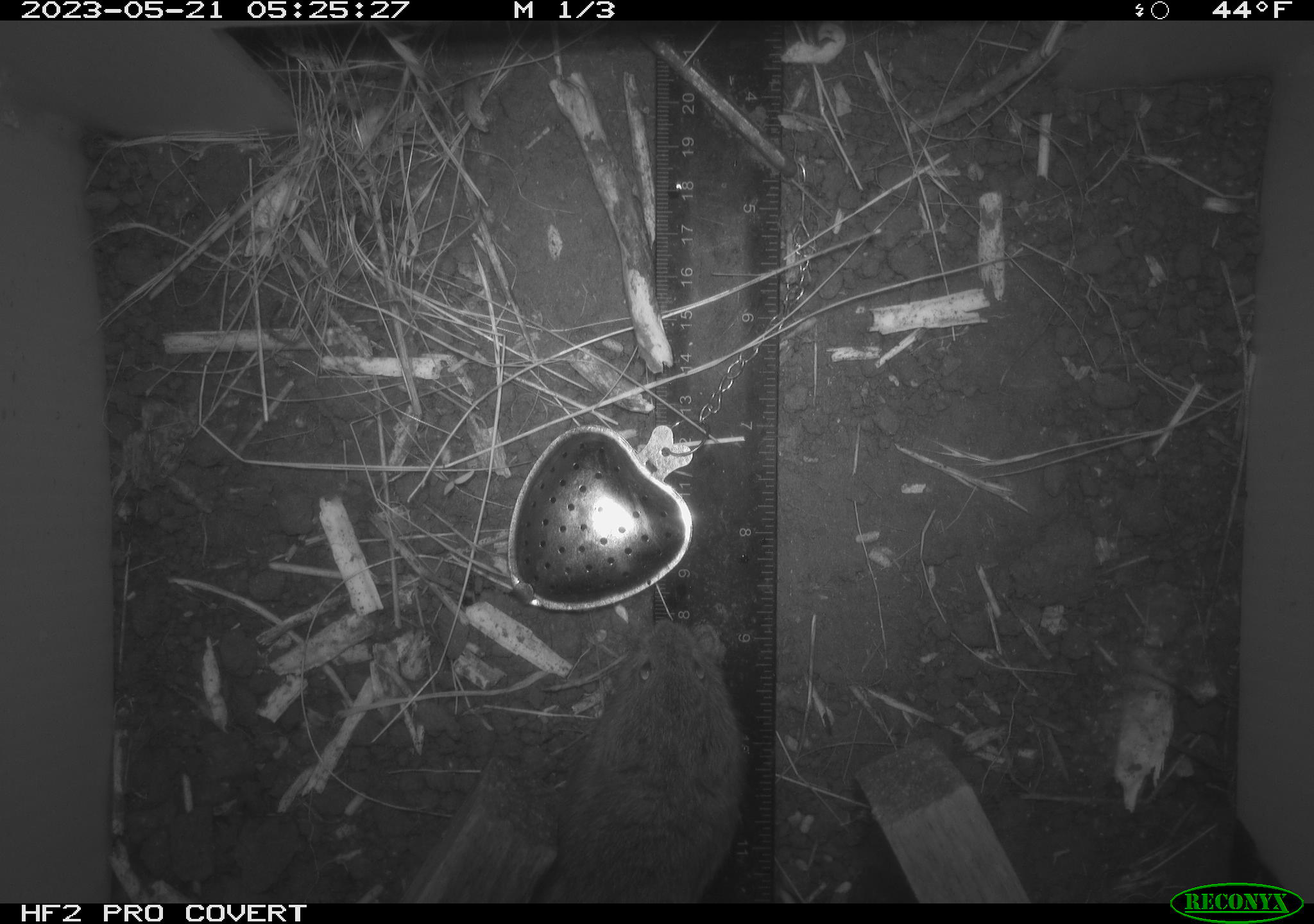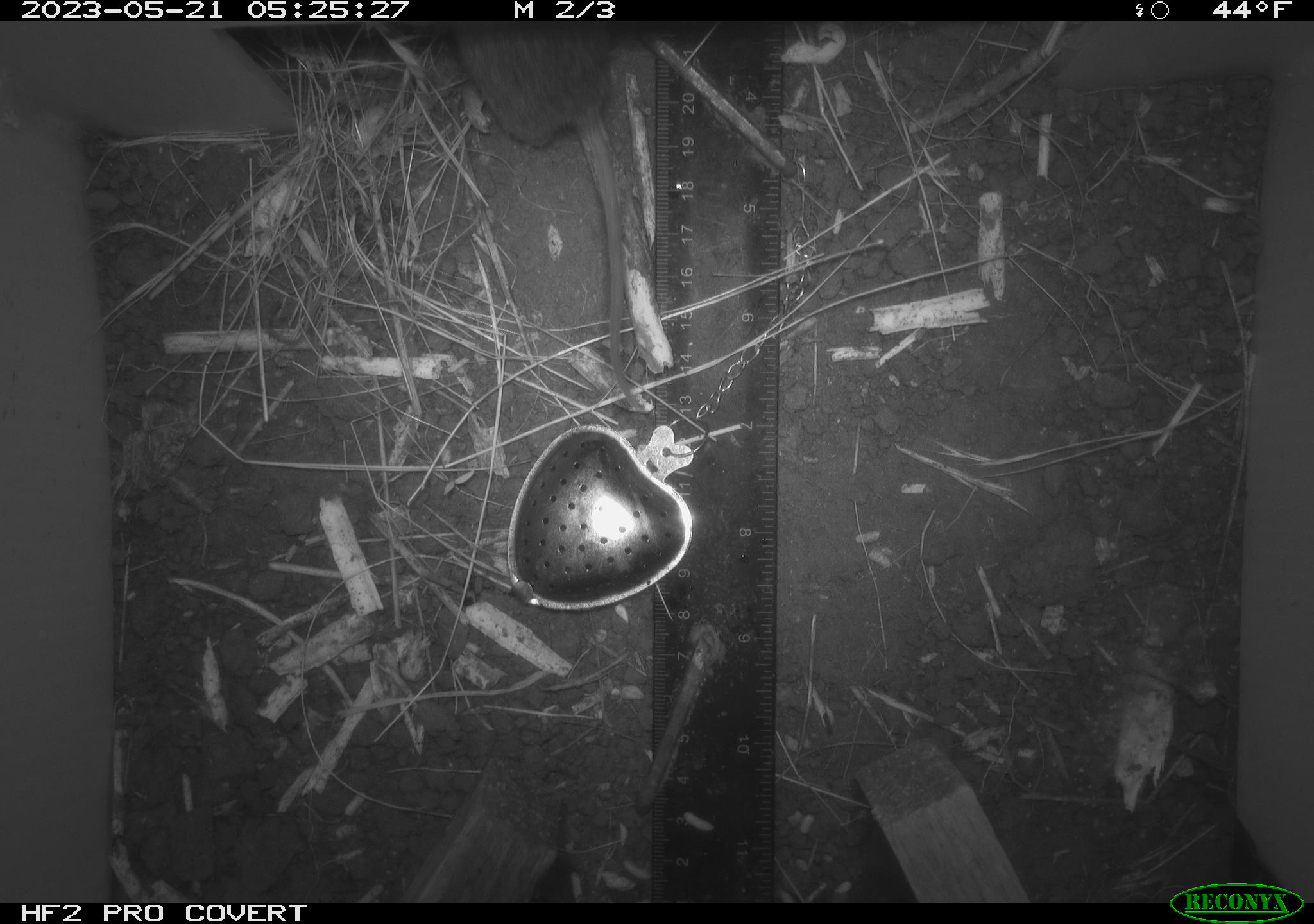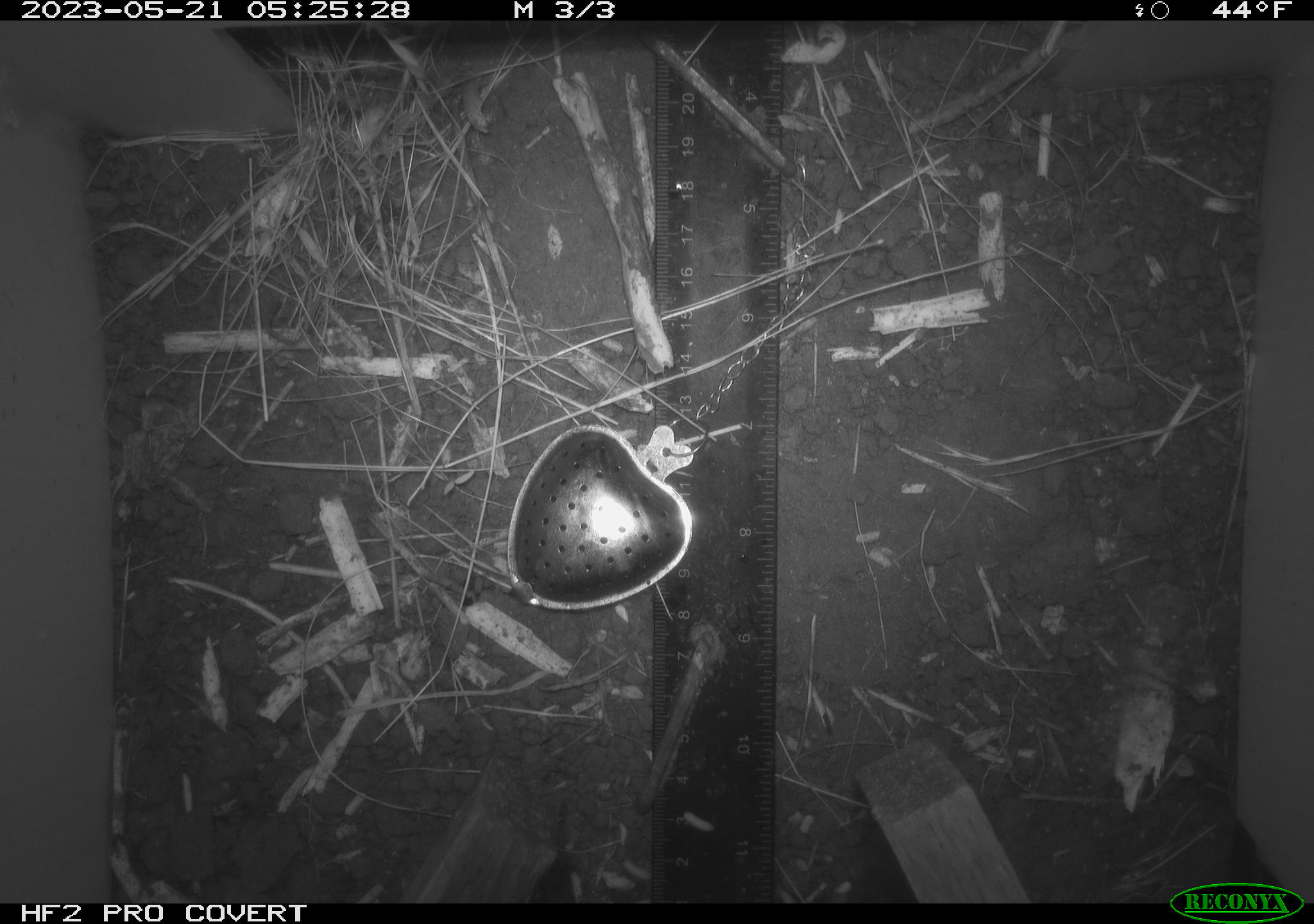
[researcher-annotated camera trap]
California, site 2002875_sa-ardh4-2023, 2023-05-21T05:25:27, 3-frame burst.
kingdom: Animalia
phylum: Chordata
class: Mammalia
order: Rodentia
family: Cricetidae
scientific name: Arvicolinae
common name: voles, lemmings, and muskrats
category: arvicolinae subfamily